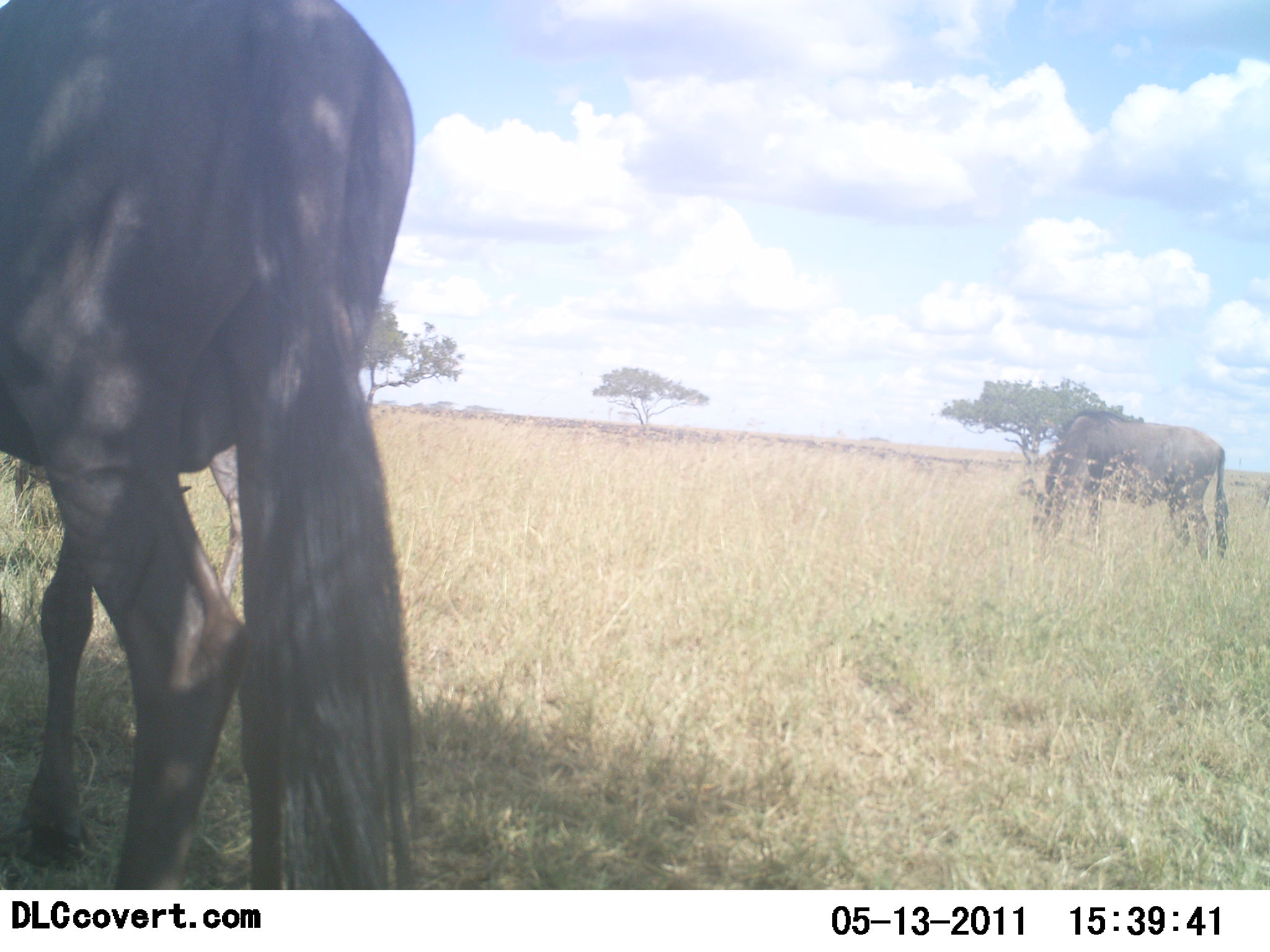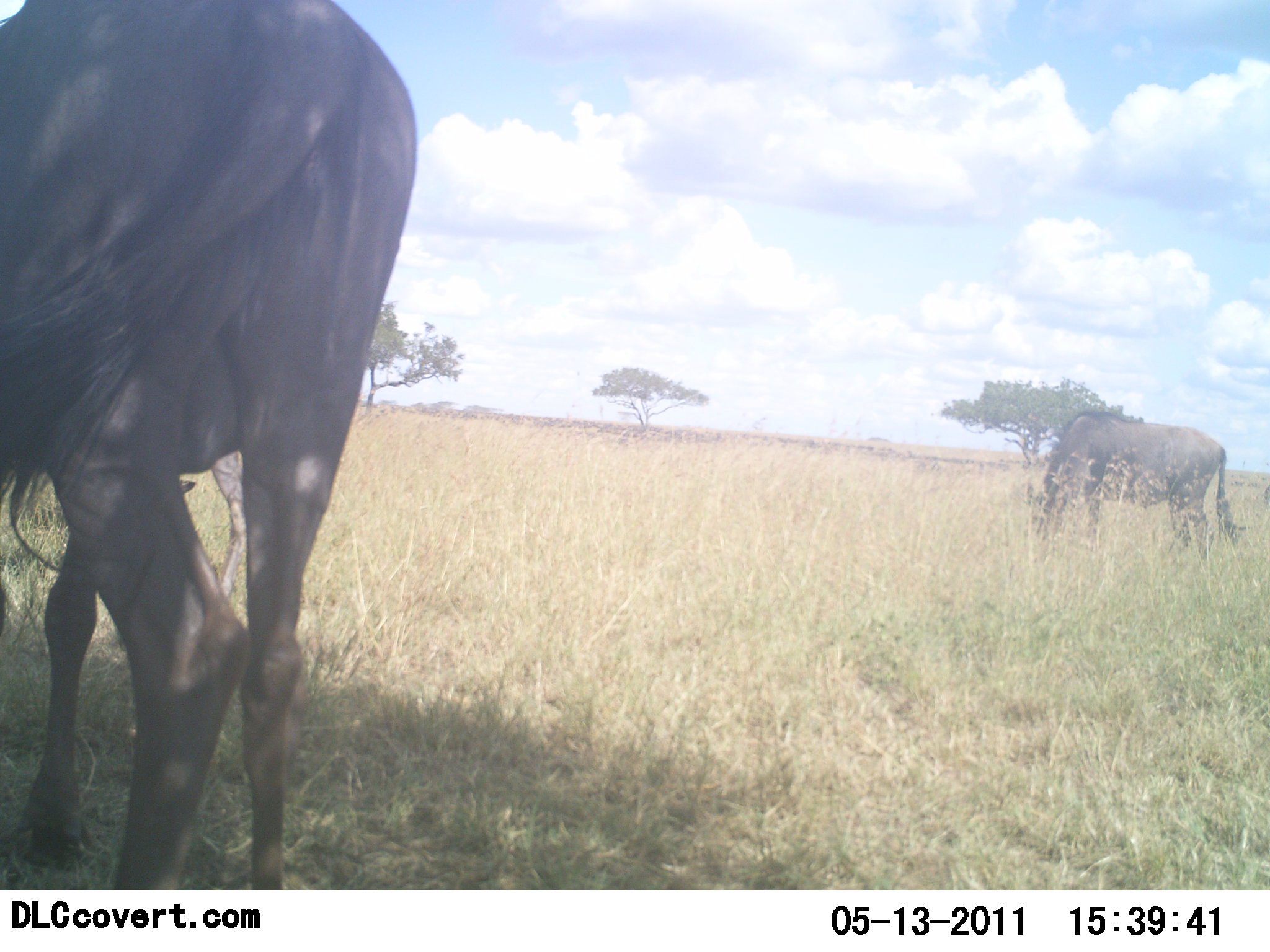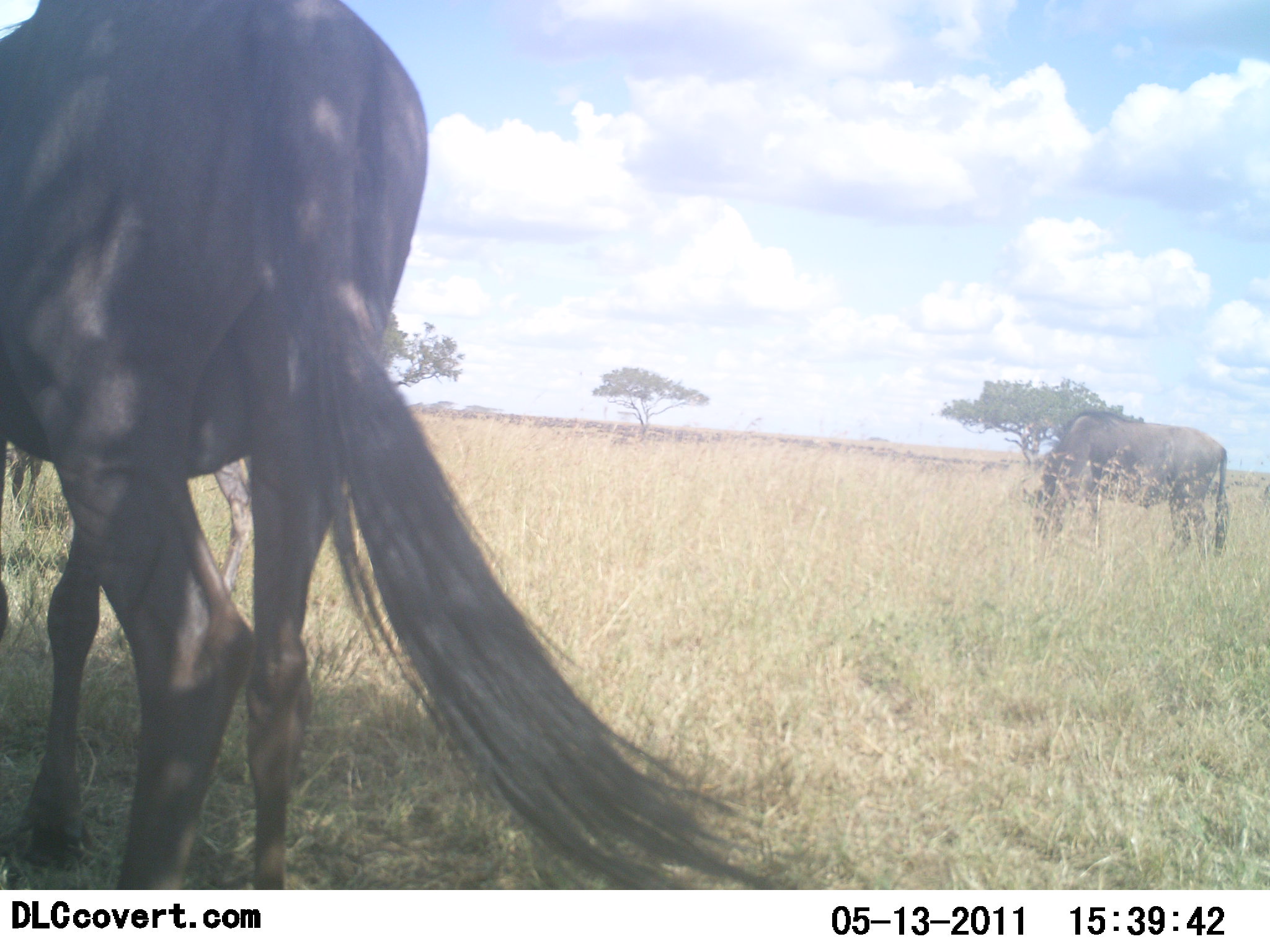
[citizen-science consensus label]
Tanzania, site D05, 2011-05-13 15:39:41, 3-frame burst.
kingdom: Animalia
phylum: Chordata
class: Mammalia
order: Artiodactyla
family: Bovidae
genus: Connochaetes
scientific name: Connochaetes taurinus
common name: blue wildebeest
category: wildebeest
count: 2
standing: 45%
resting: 0%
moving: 0%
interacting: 0%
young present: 0%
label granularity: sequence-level